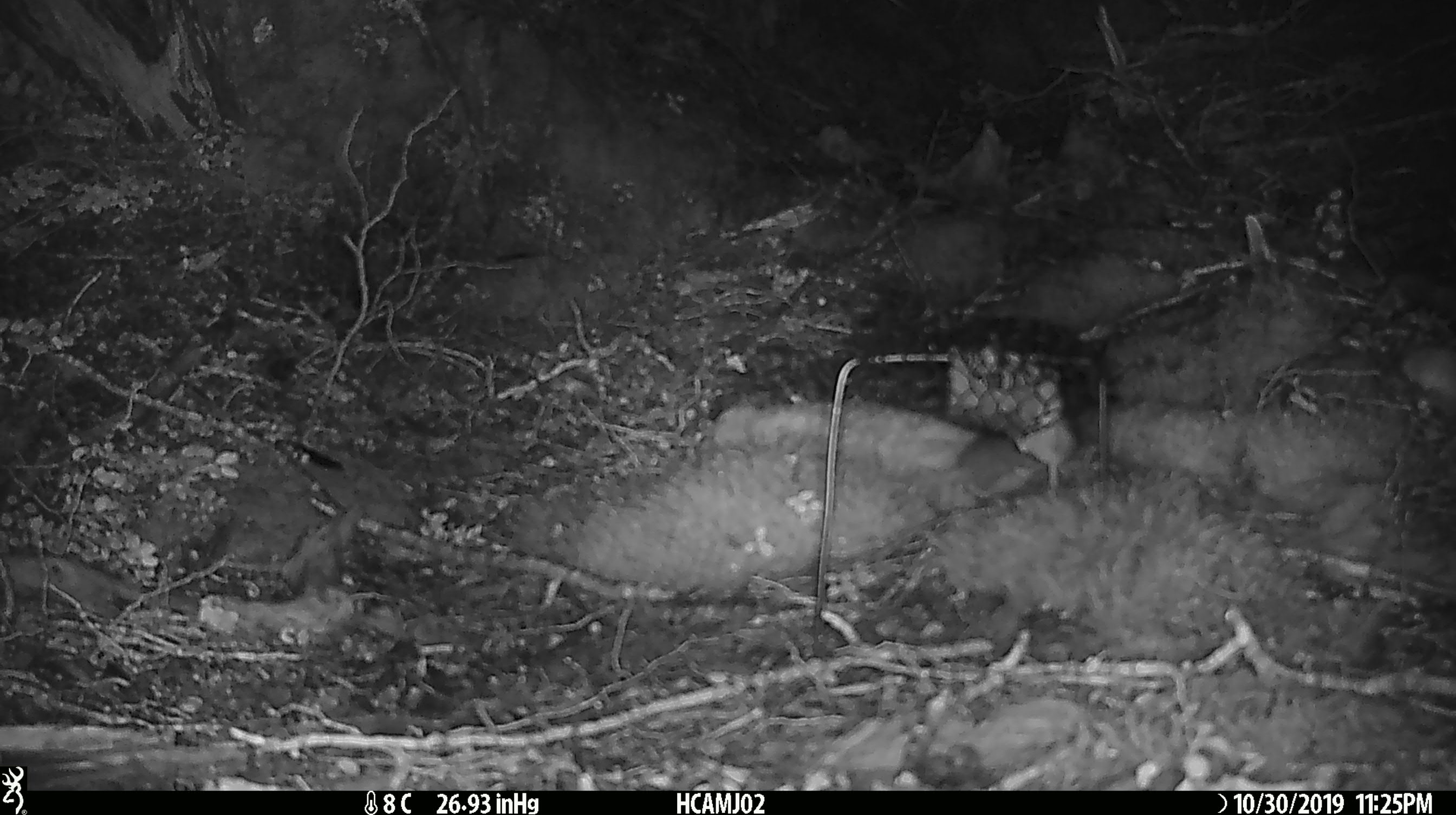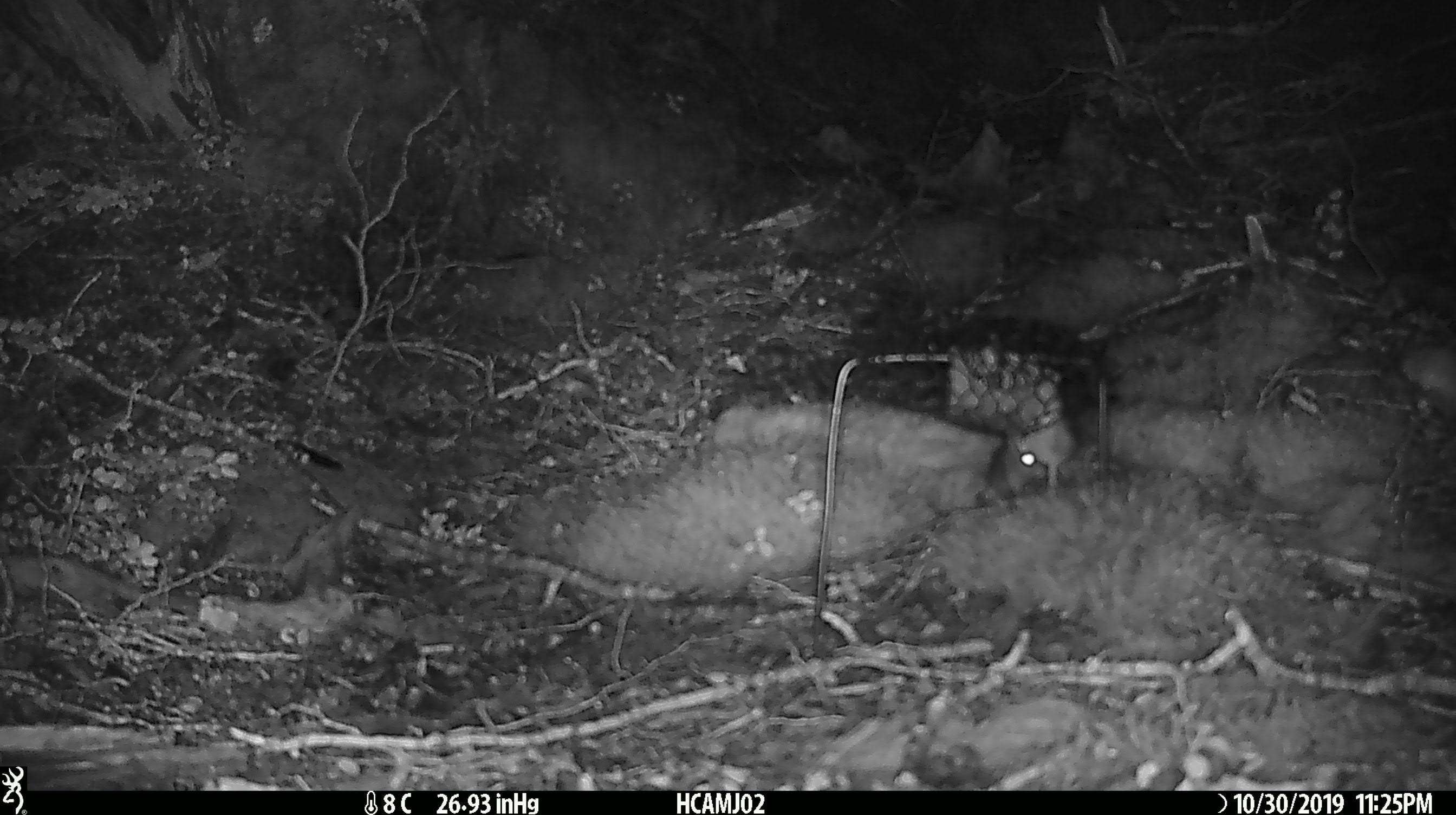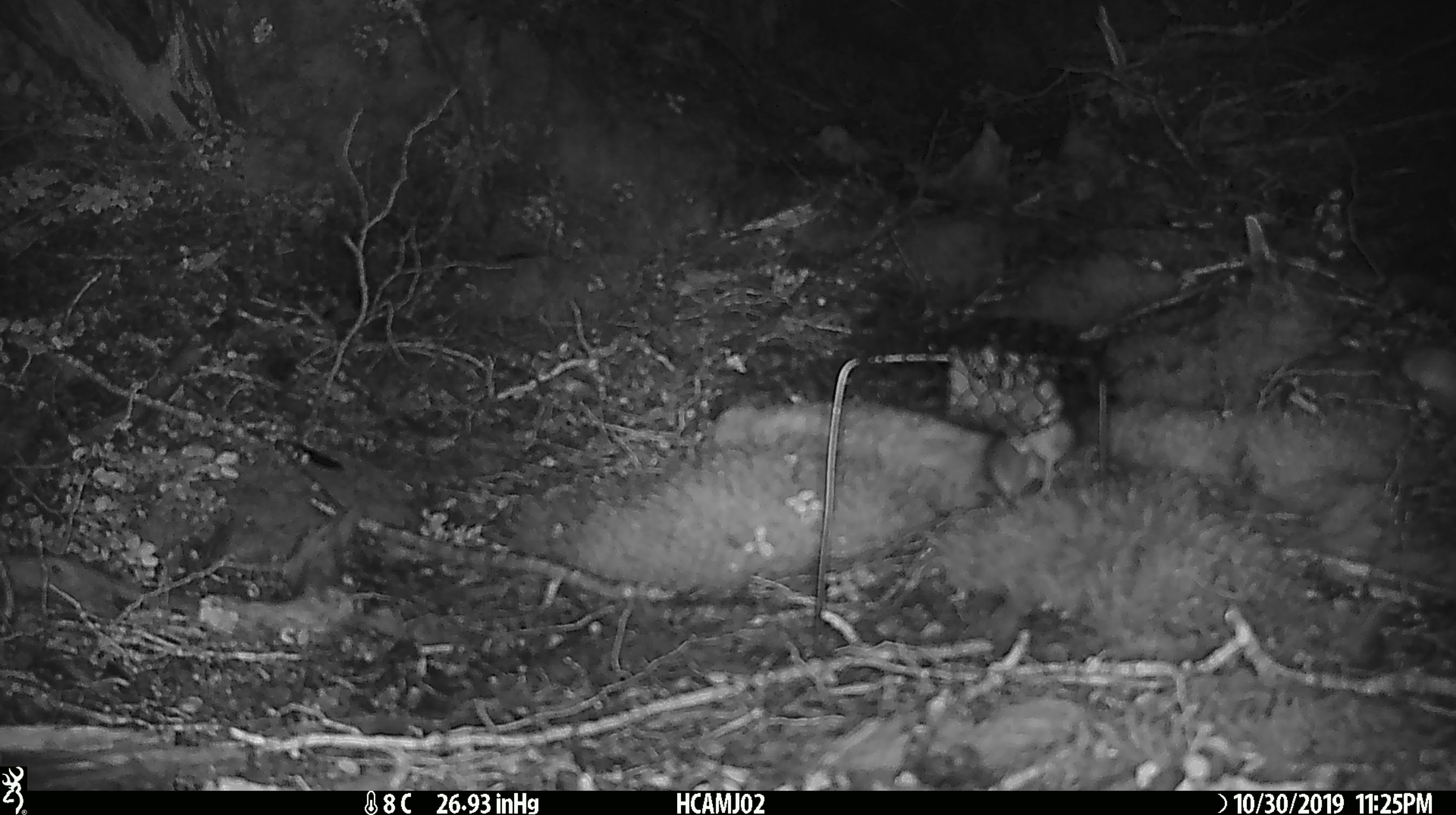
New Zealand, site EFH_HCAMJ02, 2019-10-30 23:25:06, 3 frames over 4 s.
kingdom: Animalia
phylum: Chordata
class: Mammalia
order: Rodentia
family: Muridae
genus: Mus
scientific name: Mus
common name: mouse